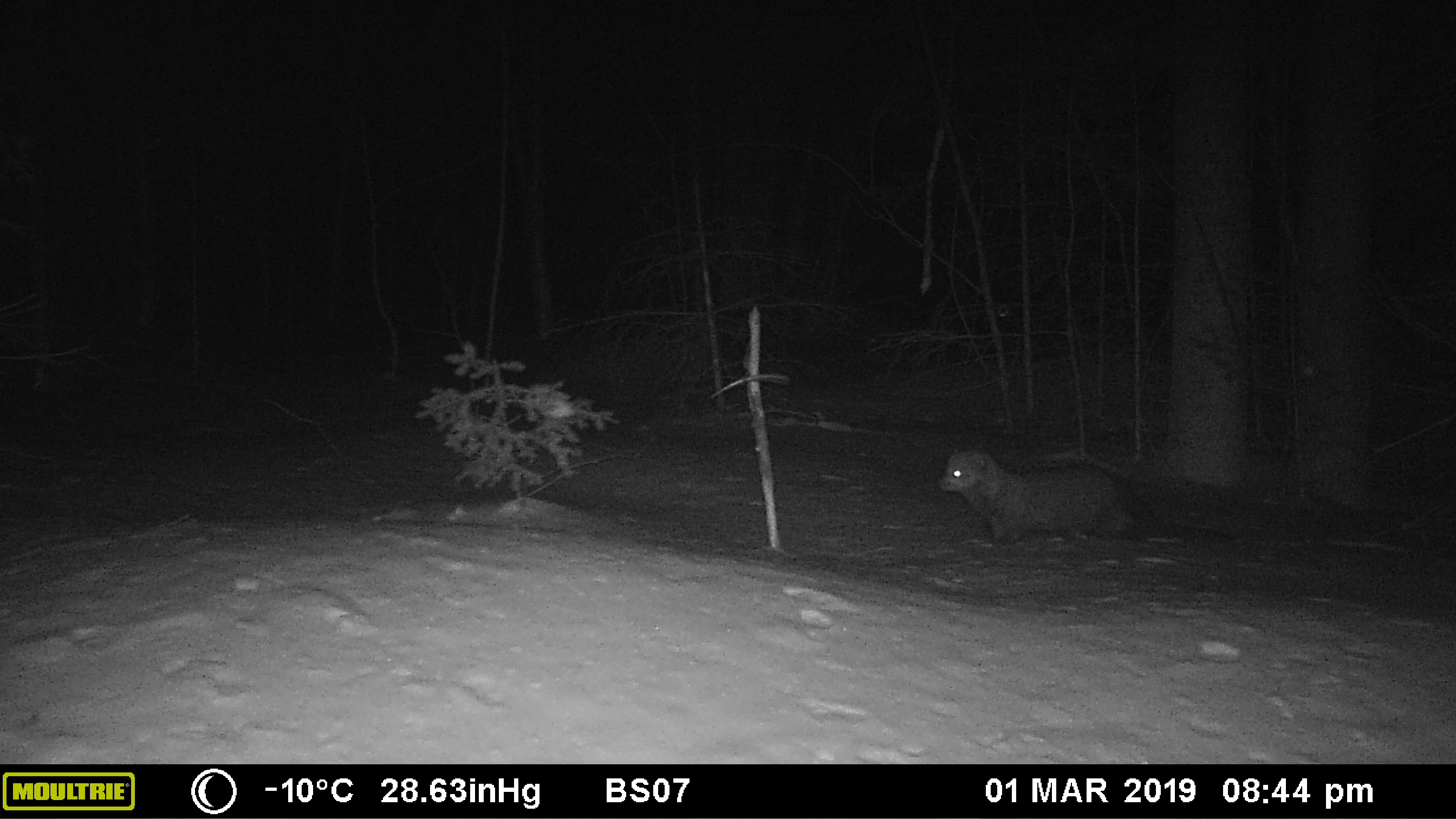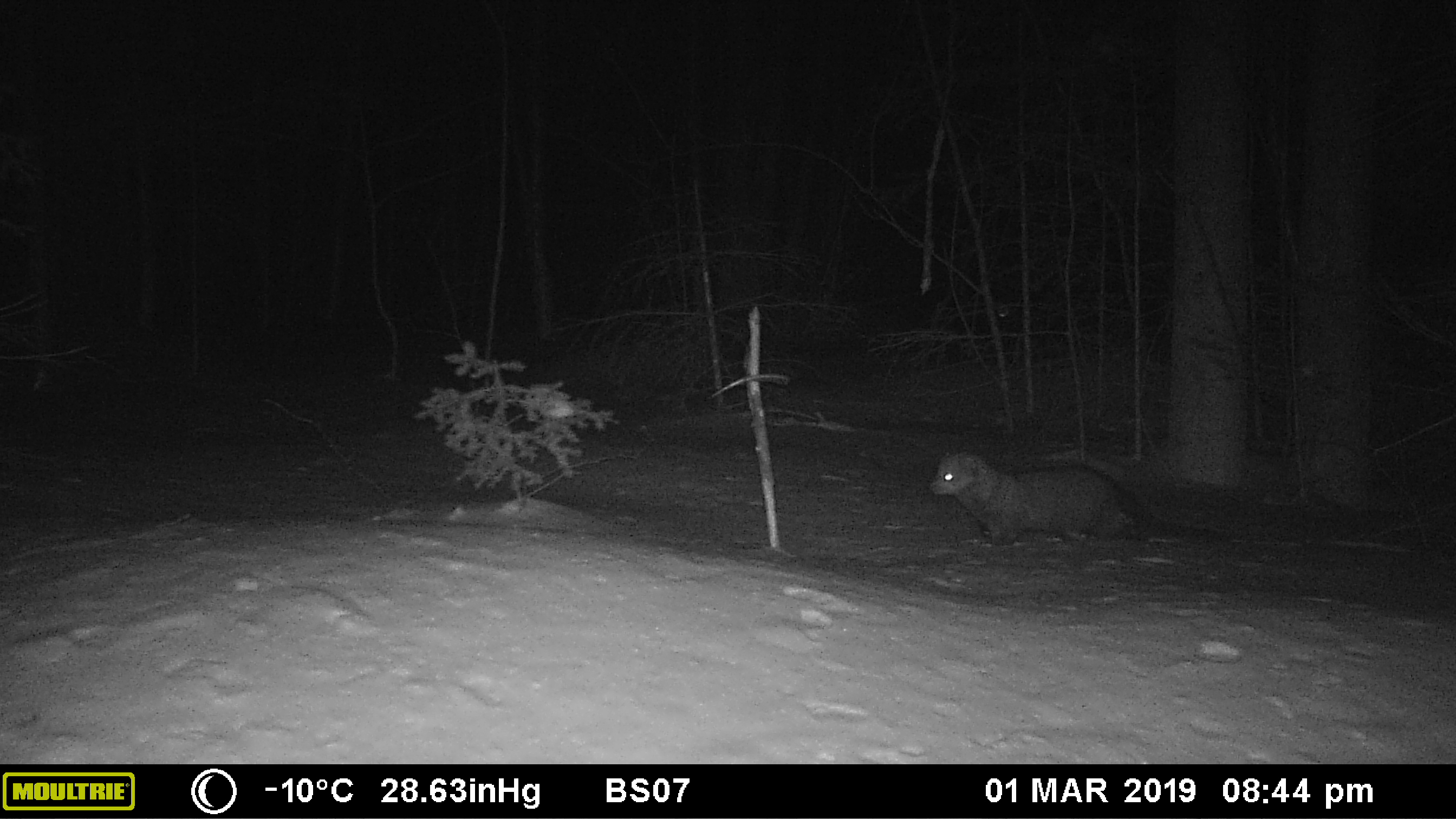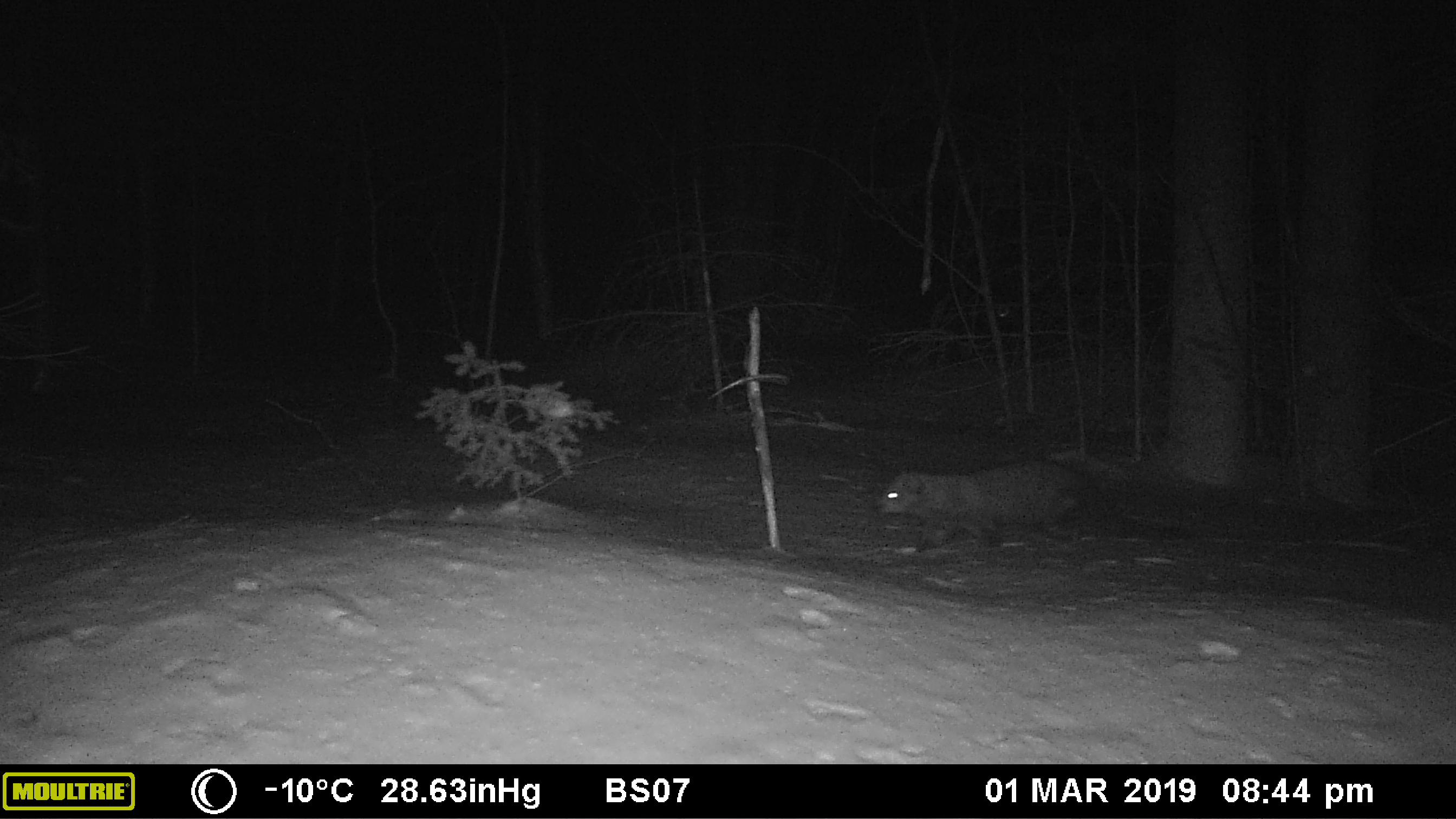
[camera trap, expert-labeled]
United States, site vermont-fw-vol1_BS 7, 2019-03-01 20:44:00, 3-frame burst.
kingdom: Animalia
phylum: Chordata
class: Mammalia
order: Carnivora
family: Mustelidae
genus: Pekania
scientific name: Pekania pennanti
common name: fisher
Fisher (Pekania pennanti).